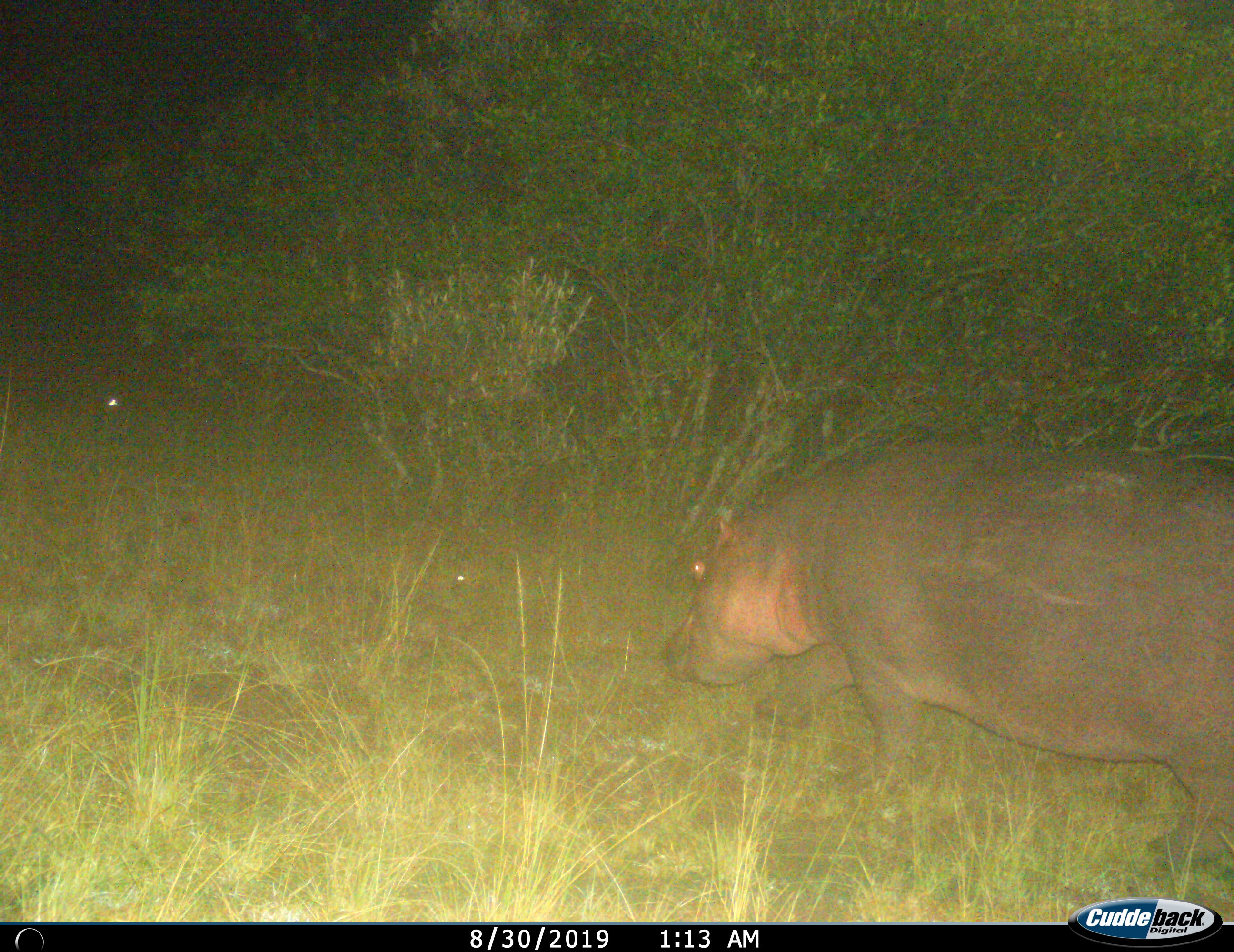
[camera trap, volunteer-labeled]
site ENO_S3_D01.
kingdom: Animalia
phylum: Chordata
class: Mammalia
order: Artiodactyla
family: Hippopotamidae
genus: Hippopotamus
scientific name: Hippopotamus amphibius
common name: hippopotamus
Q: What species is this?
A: Hippopotamus (Hippopotamus amphibius).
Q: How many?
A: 1.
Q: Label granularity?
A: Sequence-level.